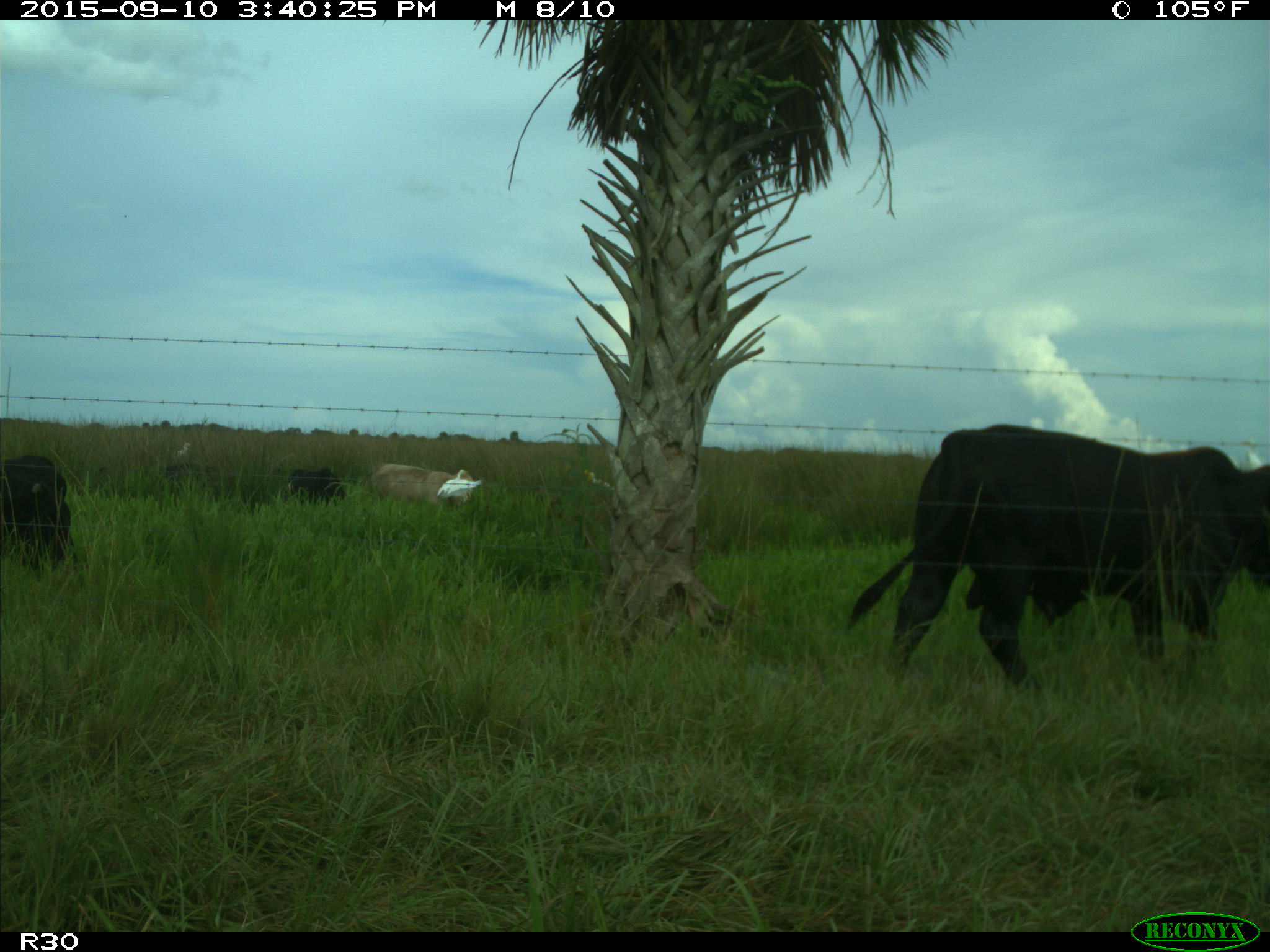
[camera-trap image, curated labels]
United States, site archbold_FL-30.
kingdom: Animalia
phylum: Chordata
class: Mammalia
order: Artiodactyla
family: Bovidae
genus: Bos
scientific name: Bos taurus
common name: domestic cow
Bos taurus (domestic cow).